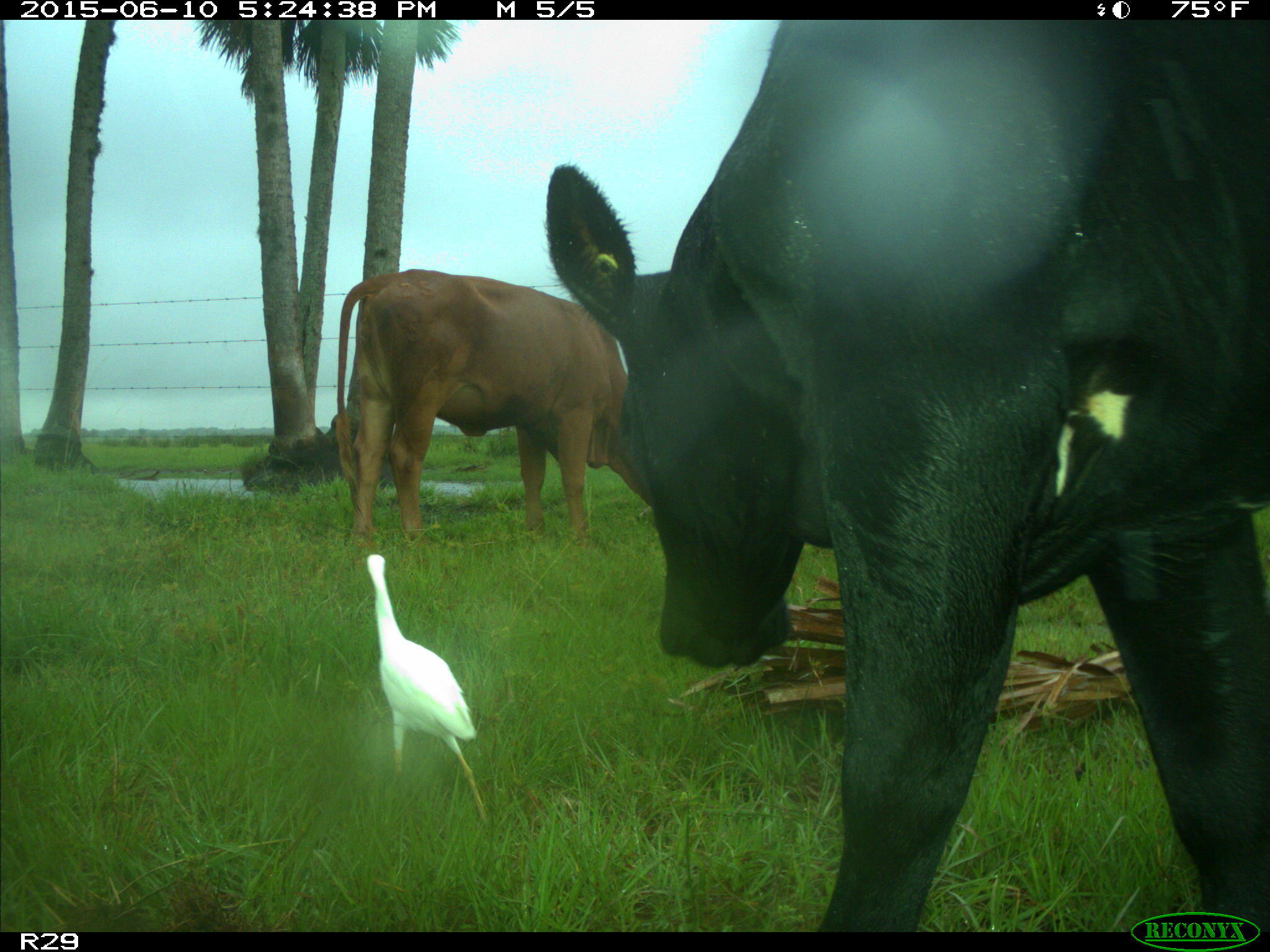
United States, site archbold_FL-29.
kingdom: Animalia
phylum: Chordata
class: Mammalia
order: Artiodactyla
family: Bovidae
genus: Bos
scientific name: Bos taurus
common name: domestic cow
Bos taurus (domestic cow).